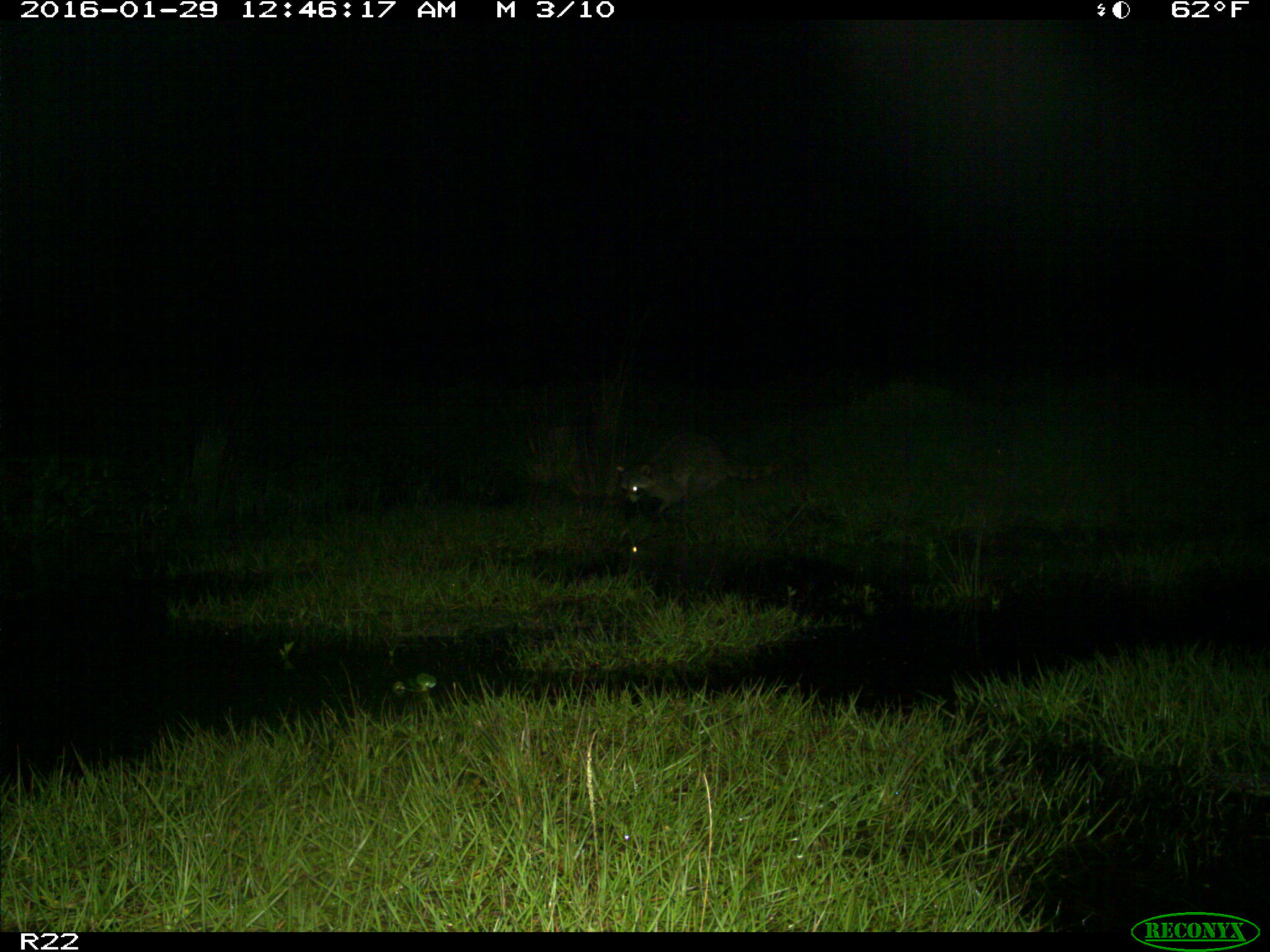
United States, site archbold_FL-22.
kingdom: Animalia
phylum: Chordata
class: Mammalia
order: Carnivora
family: Procyonidae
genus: Procyon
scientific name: Procyon lotor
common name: common raccoon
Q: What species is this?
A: Procyon lotor (common raccoon).